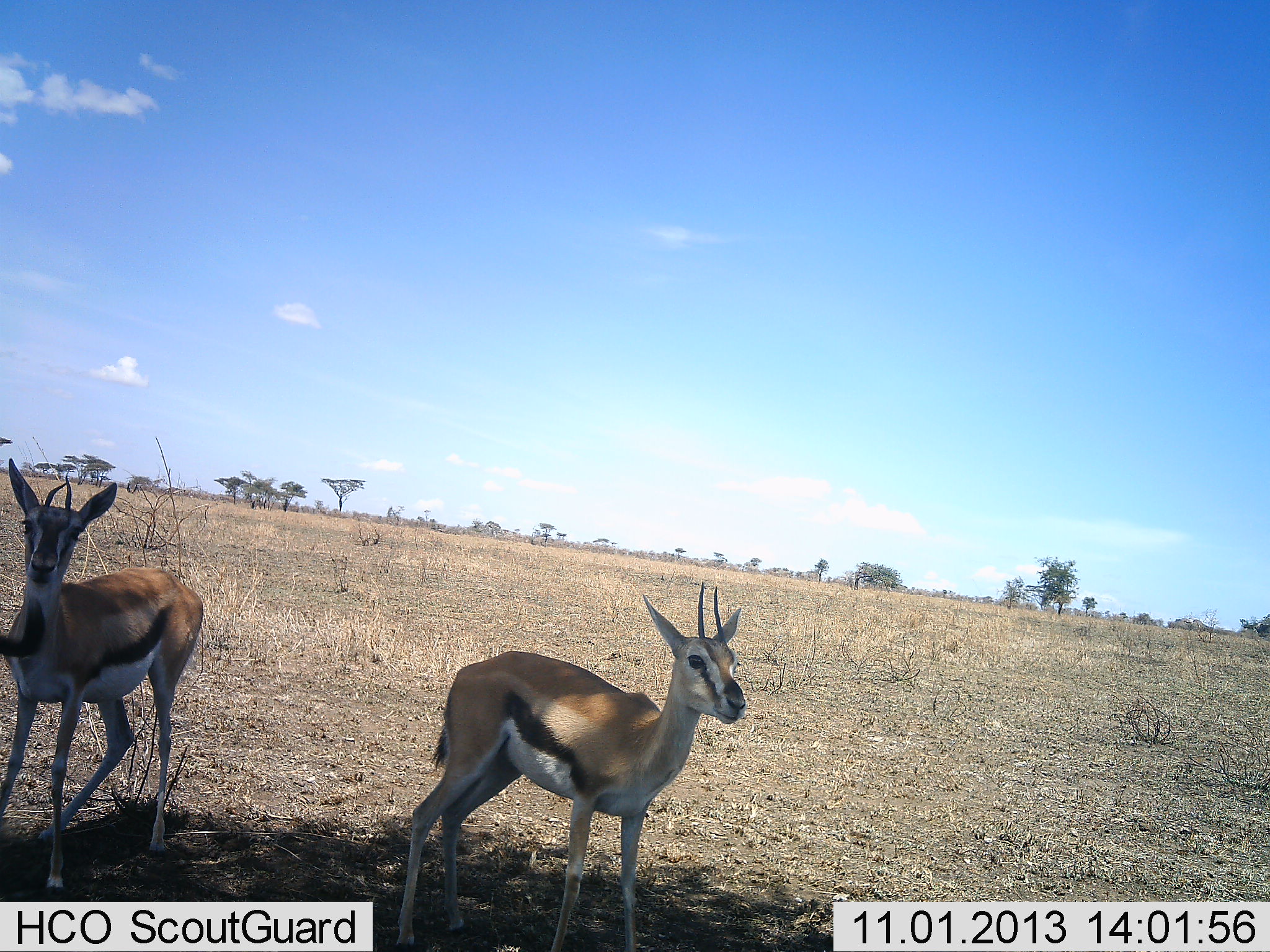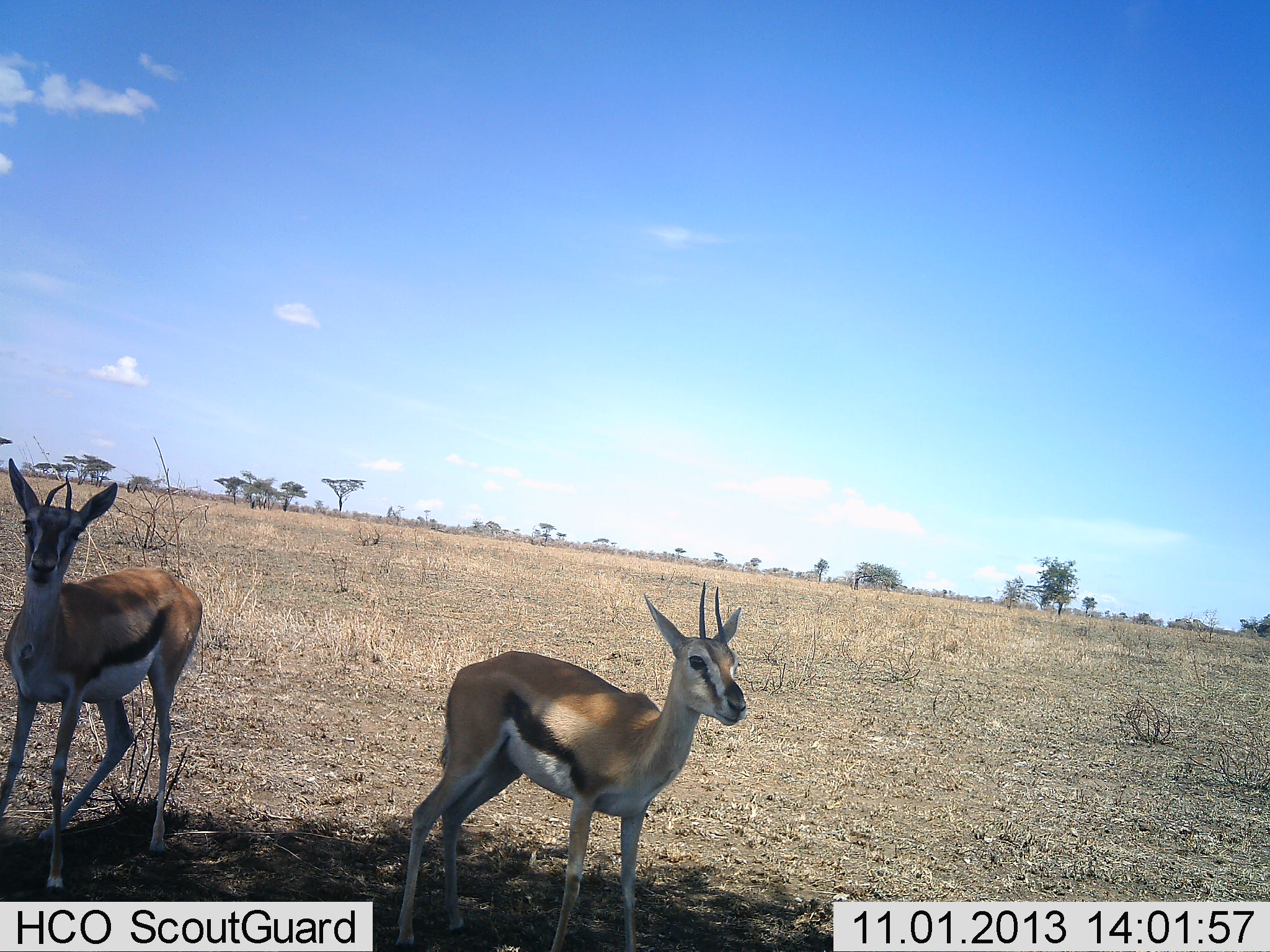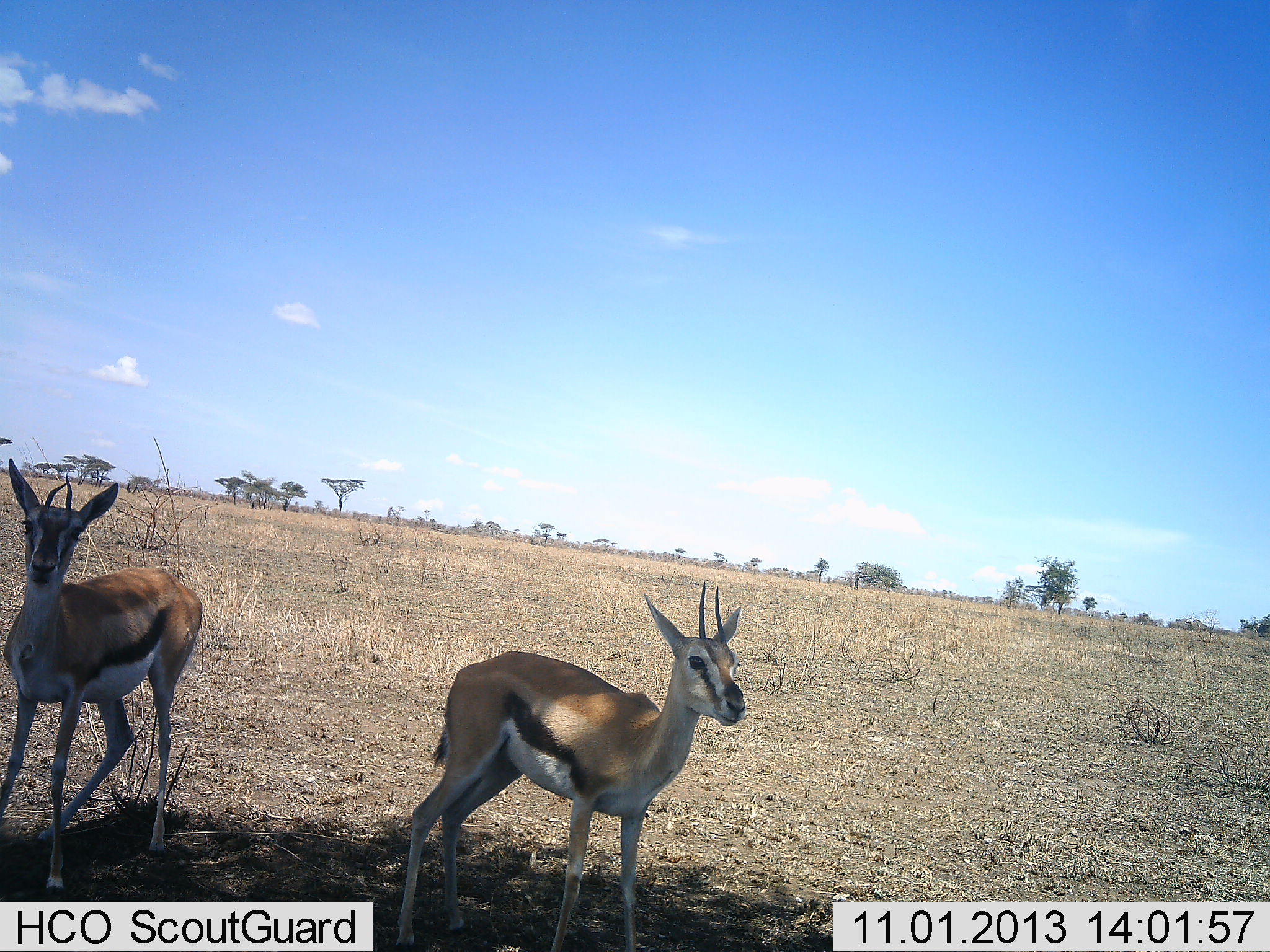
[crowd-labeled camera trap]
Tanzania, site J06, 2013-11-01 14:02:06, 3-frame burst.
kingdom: Animalia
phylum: Chordata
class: Mammalia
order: Artiodactyla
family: Bovidae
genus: Eudorcas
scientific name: Eudorcas thomsonii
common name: thomson's gazelle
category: gazellethomsons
Gazellethomsons (thomson's gazelle) (Eudorcas thomsonii), count 2. Behavior (volunteer vote fractions): standing 100%, resting 0%, moving 0%, interacting 0%. Young present (vote fraction): 3%. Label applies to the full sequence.